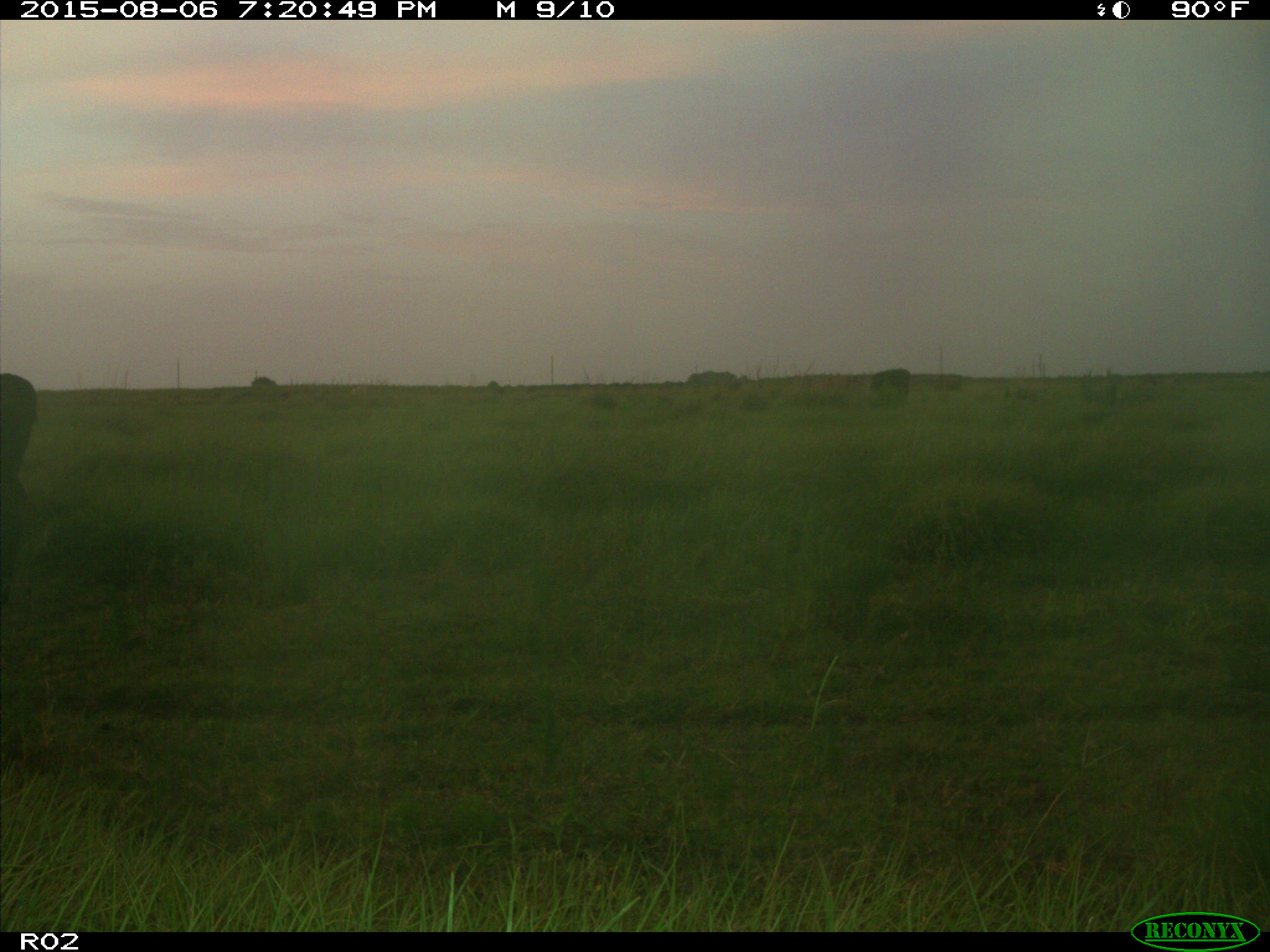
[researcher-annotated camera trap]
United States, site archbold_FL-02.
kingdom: Animalia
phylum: Chordata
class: Mammalia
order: Artiodactyla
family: Bovidae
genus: Bos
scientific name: Bos taurus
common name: domestic cow